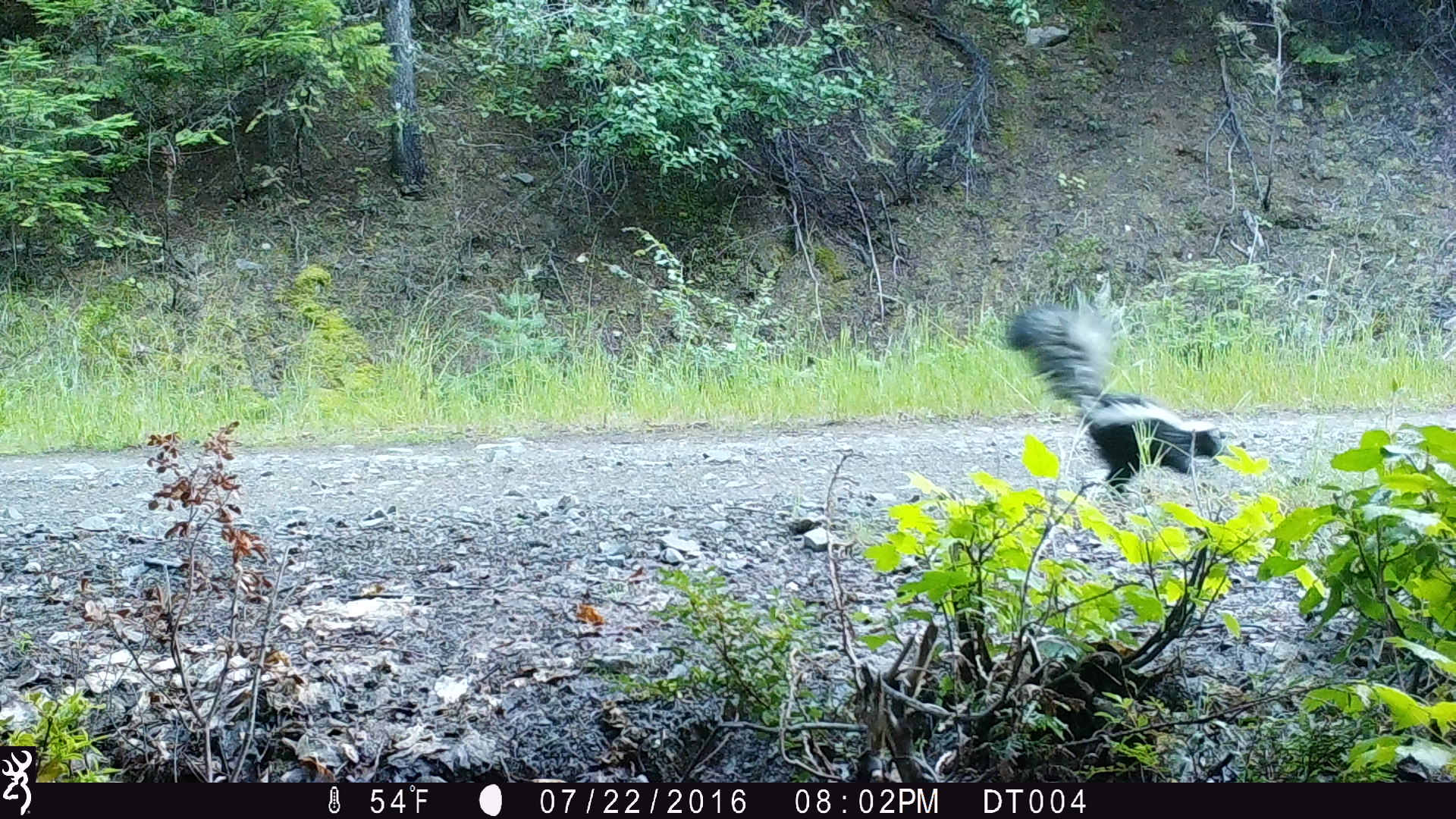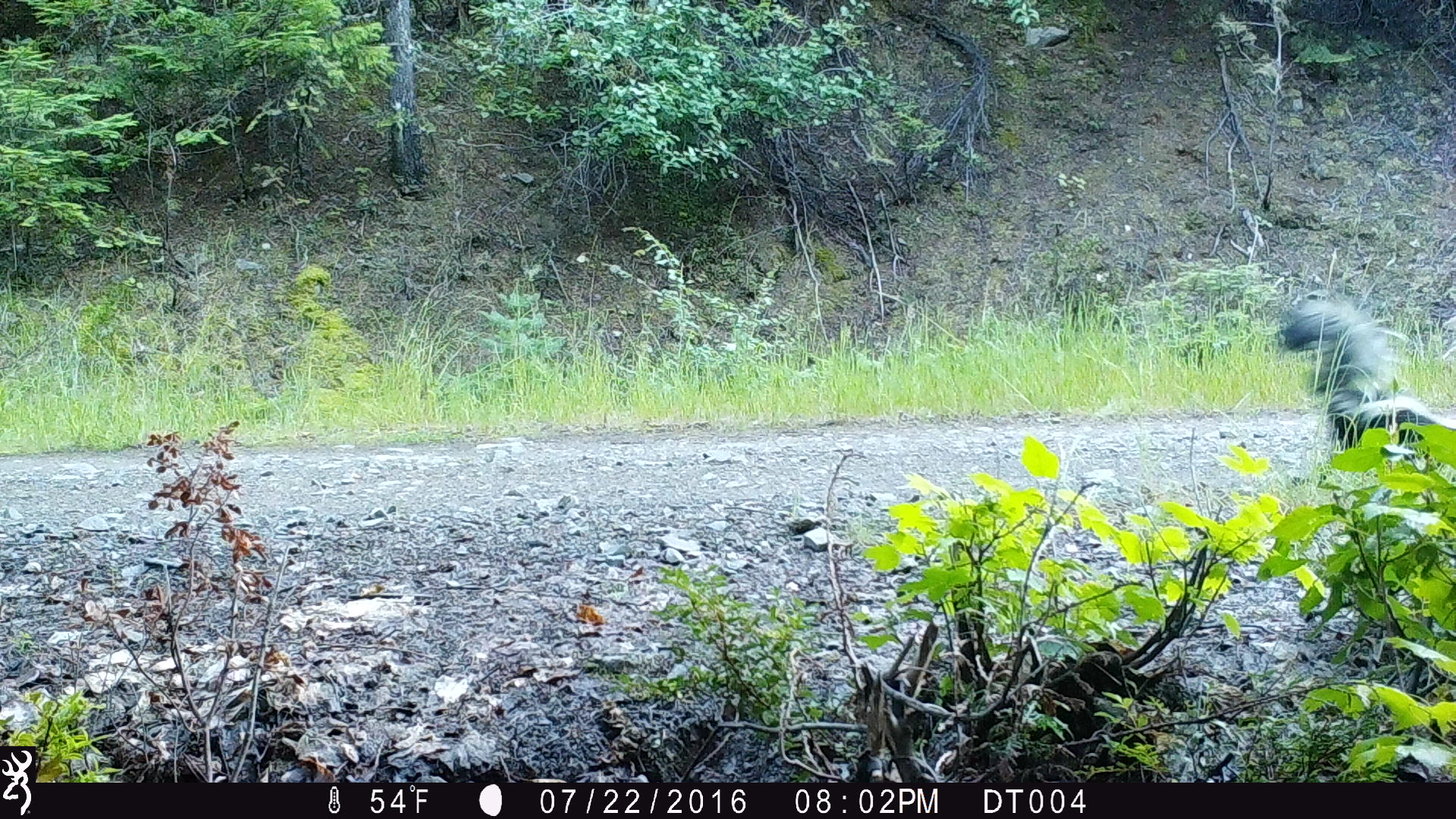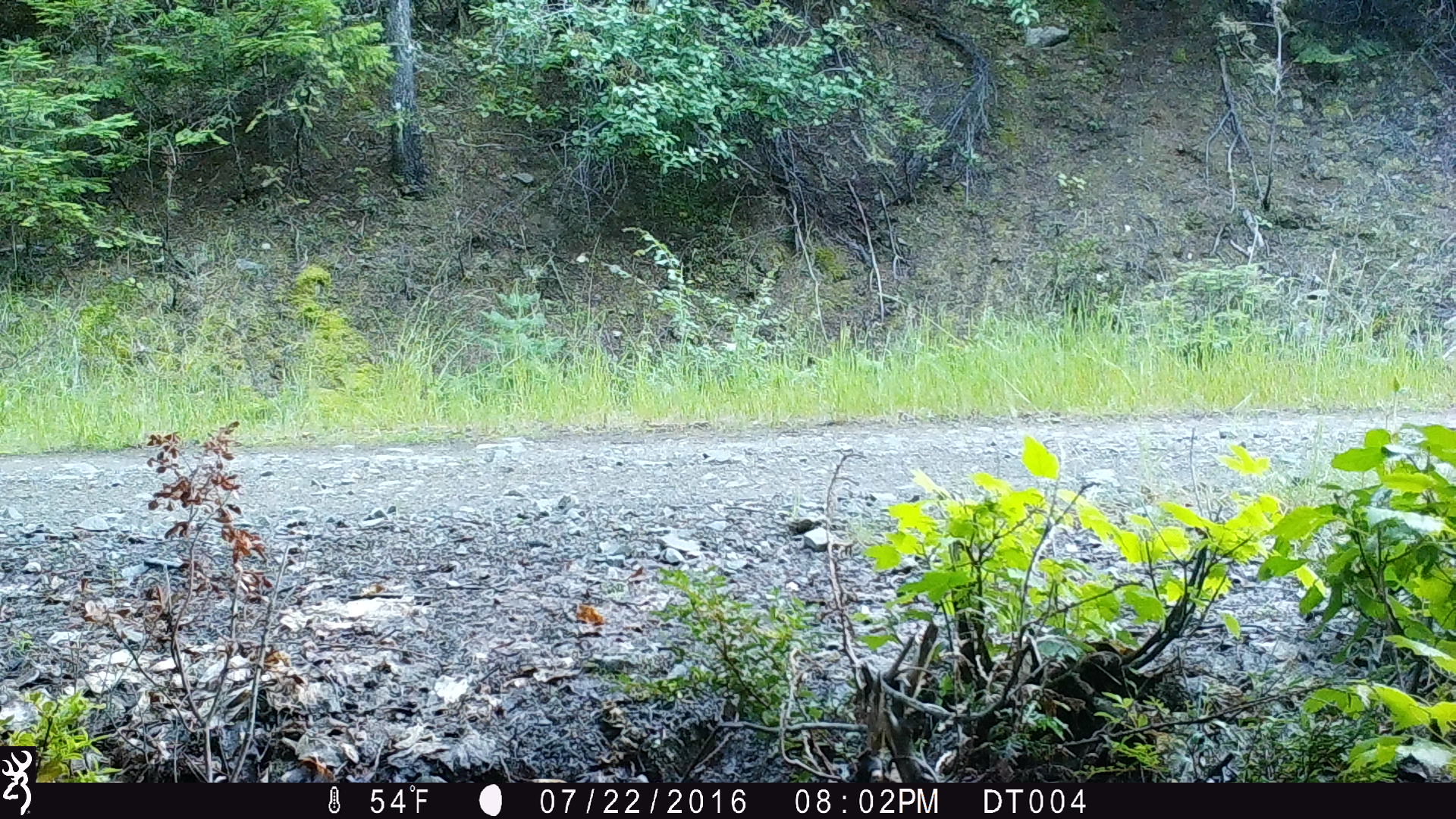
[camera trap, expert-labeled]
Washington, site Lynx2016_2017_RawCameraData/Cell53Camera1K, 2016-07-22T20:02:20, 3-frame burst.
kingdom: Animalia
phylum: Chordata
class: Mammalia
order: Carnivora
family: Mephitidae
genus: Mephitis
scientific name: Mephitis mephitis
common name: striped skunk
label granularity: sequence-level